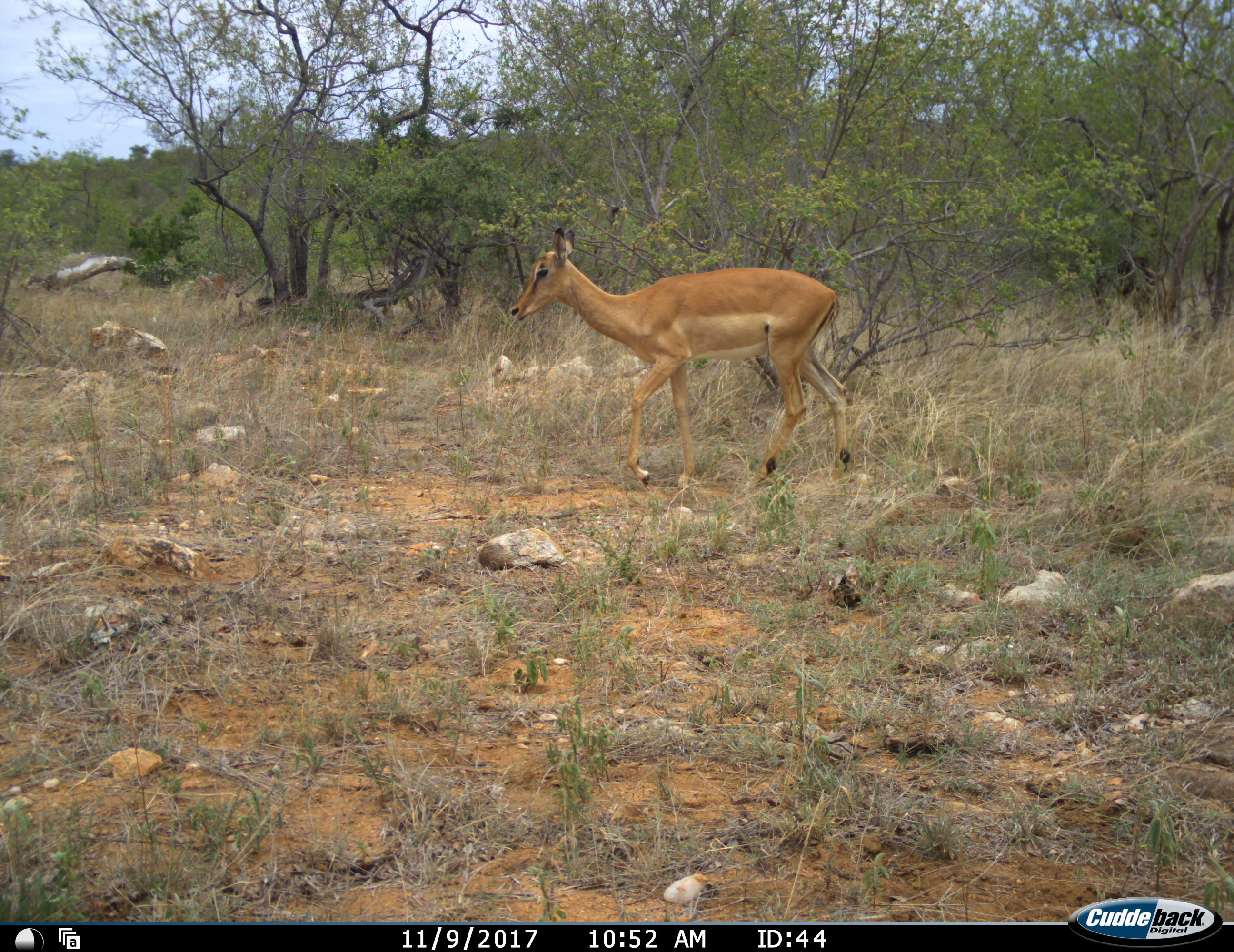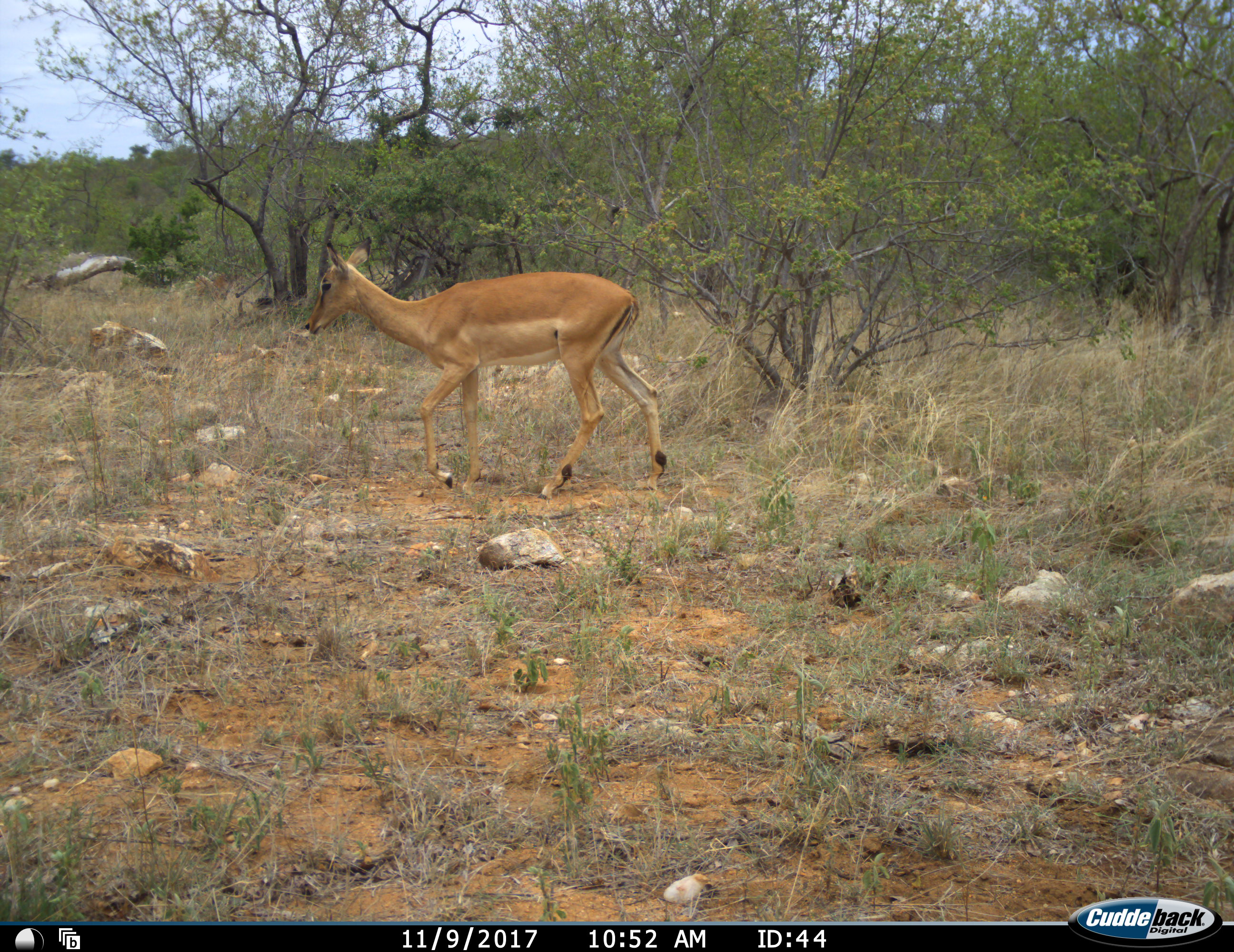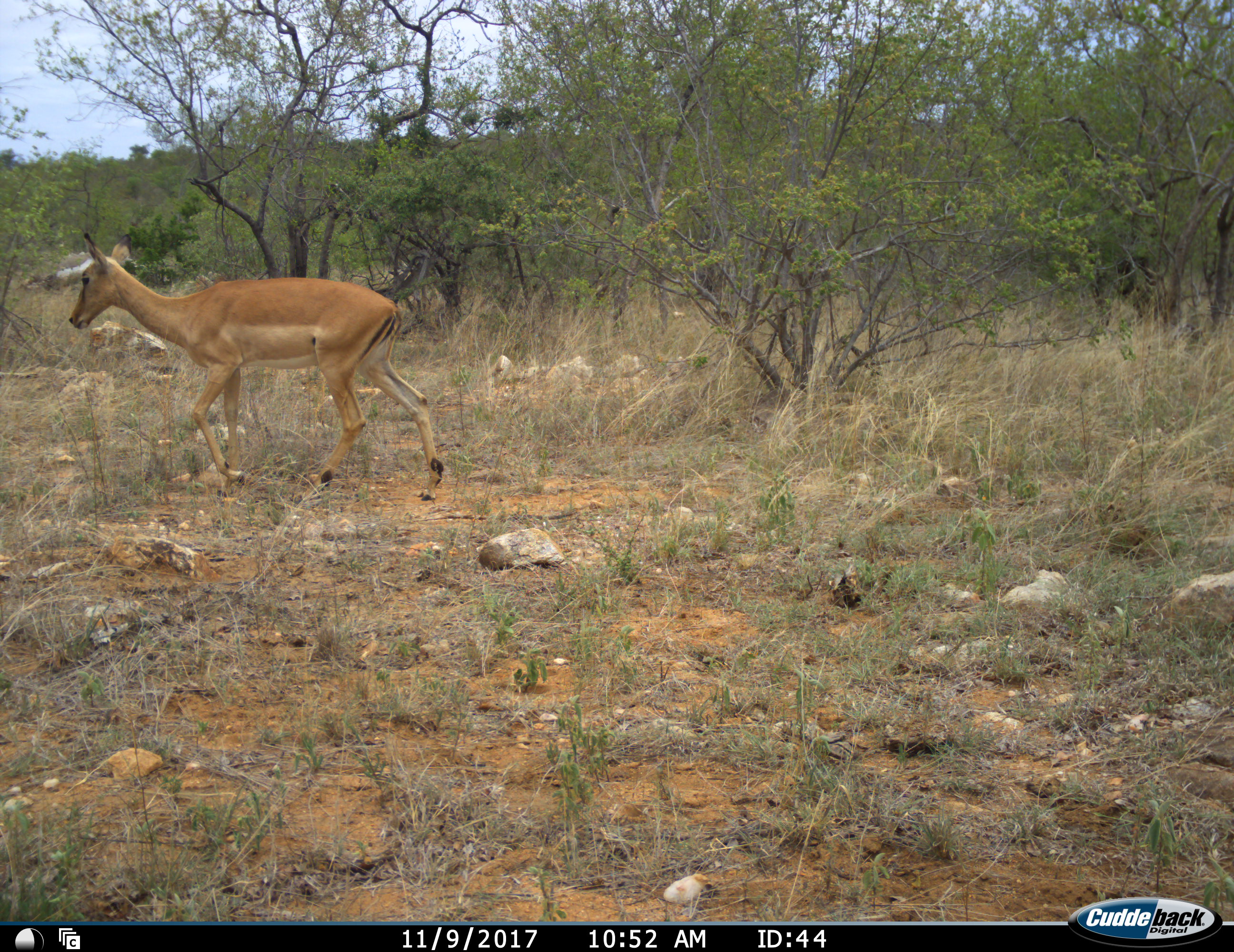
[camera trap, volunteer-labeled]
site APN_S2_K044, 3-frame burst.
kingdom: Animalia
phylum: Chordata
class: Mammalia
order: Artiodactyla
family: Bovidae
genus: Aepyceros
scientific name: Aepyceros melampus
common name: impala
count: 1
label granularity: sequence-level